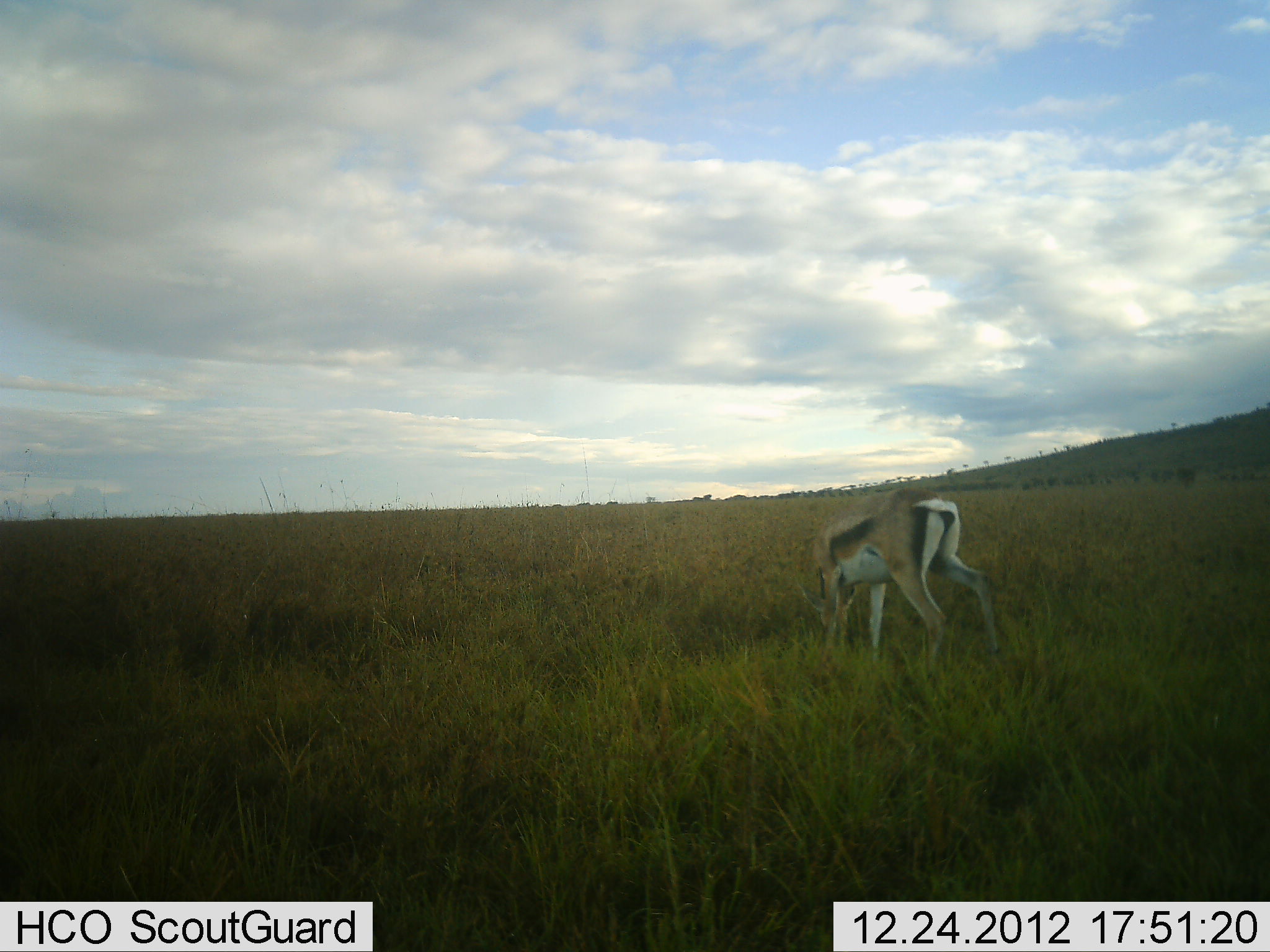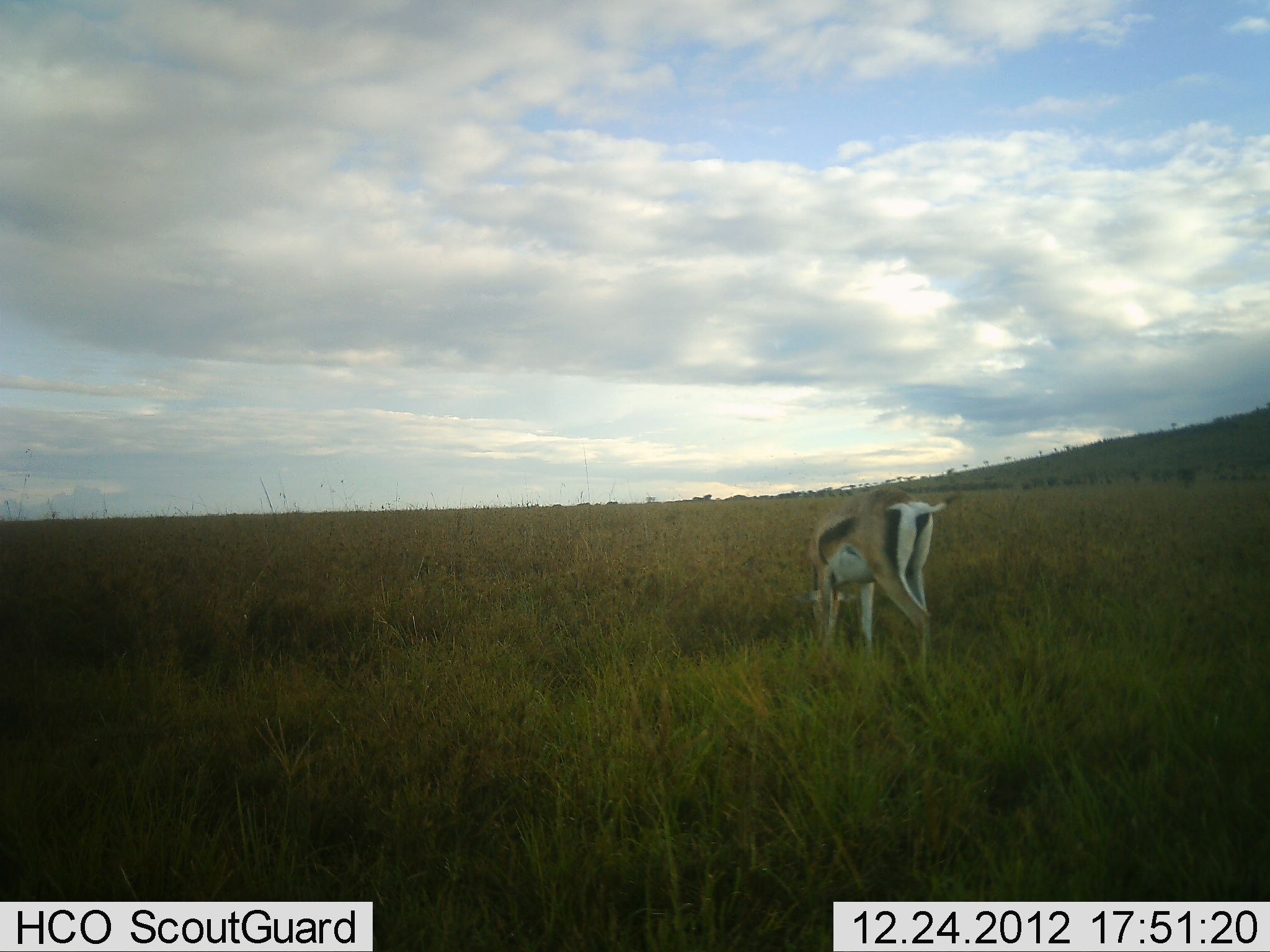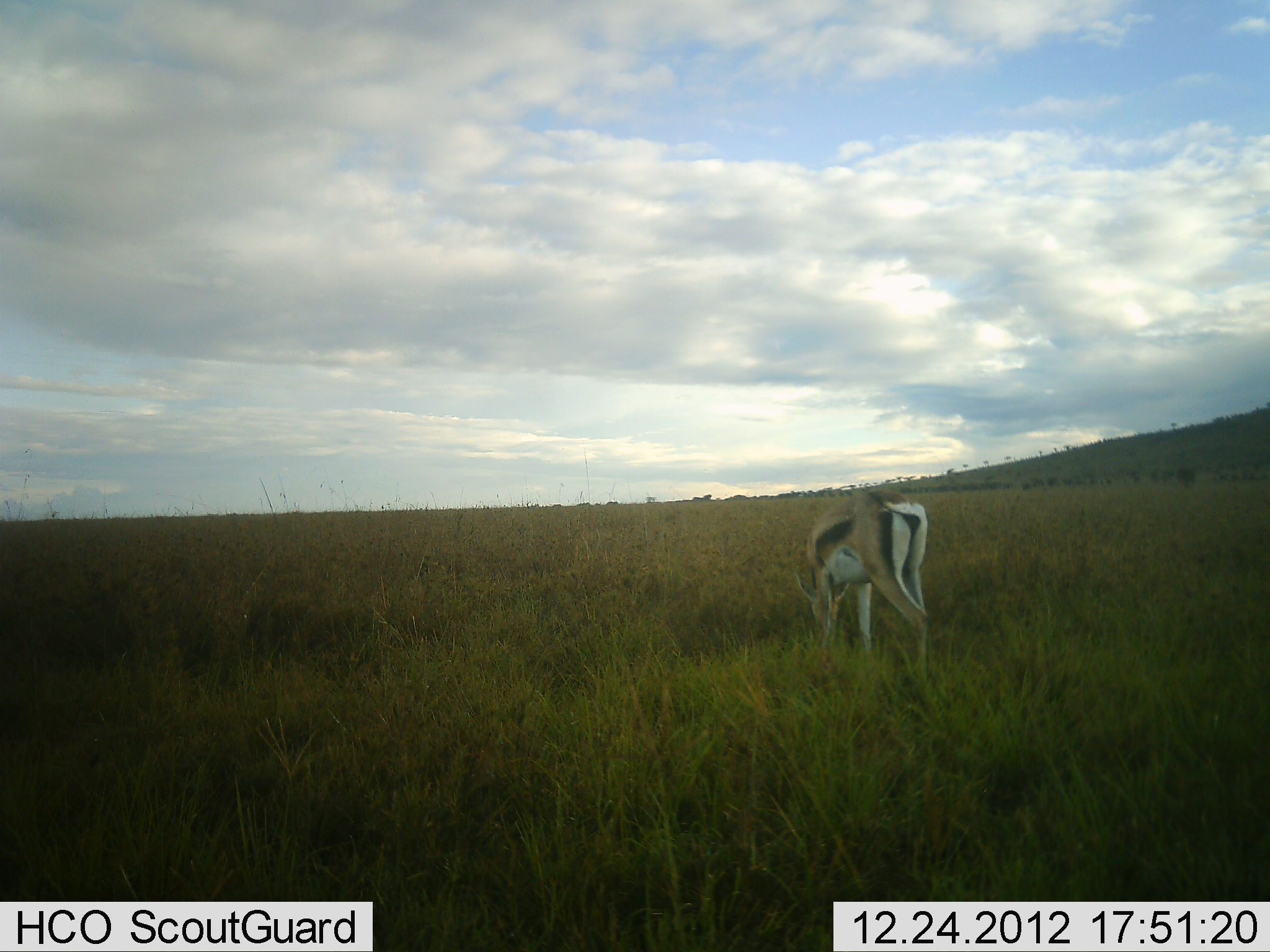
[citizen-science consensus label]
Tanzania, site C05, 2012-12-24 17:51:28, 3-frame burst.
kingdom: Animalia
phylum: Chordata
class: Mammalia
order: Artiodactyla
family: Bovidae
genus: Eudorcas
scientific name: Eudorcas thomsonii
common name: thomson's gazelle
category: gazellethomsons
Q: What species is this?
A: Gazellethomsons (thomson's gazelle) (Eudorcas thomsonii).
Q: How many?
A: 1.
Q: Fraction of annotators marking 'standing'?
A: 22%.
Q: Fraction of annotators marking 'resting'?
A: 0%.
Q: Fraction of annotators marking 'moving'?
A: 3%.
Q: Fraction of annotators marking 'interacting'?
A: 0%.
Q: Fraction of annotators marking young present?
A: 0%.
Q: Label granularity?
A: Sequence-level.